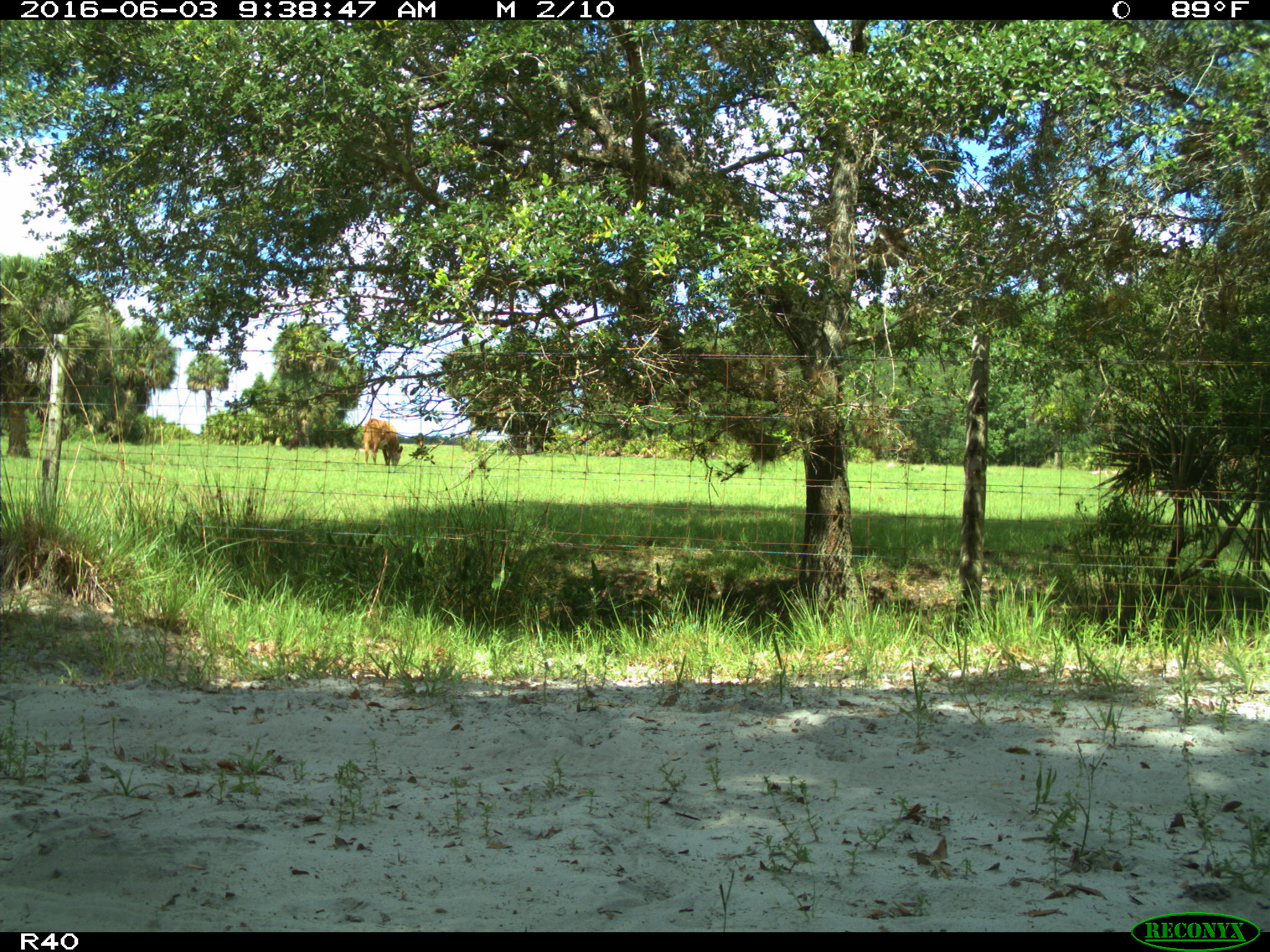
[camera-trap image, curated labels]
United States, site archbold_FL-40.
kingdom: Animalia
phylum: Chordata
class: Mammalia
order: Artiodactyla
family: Bovidae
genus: Bos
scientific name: Bos taurus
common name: domestic cow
Bos taurus (domestic cow).